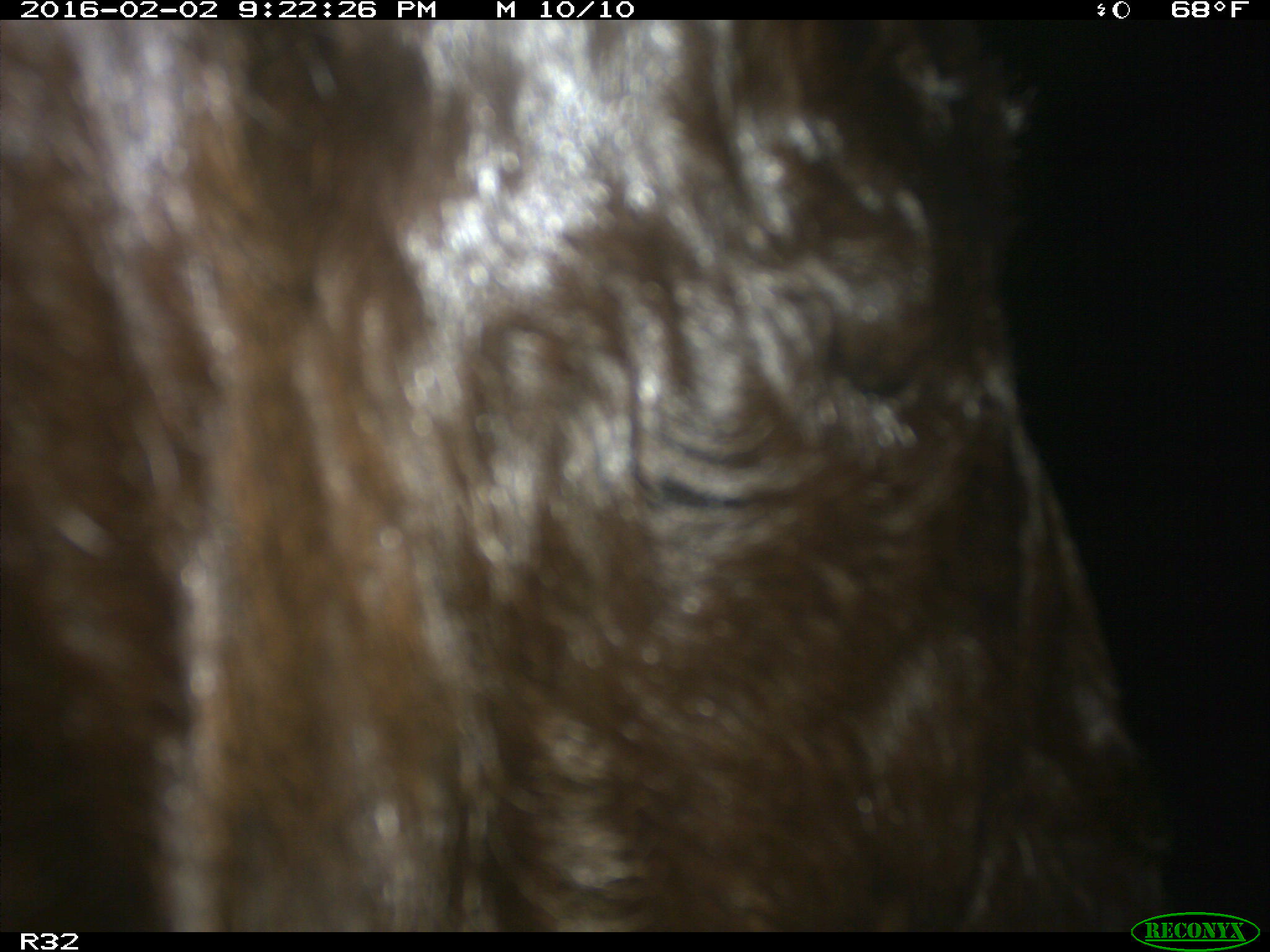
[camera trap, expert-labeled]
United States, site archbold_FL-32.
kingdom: Animalia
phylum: Chordata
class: Mammalia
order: Artiodactyla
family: Bovidae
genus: Bos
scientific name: Bos taurus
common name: domestic cow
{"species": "Bos taurus (domestic cow)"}